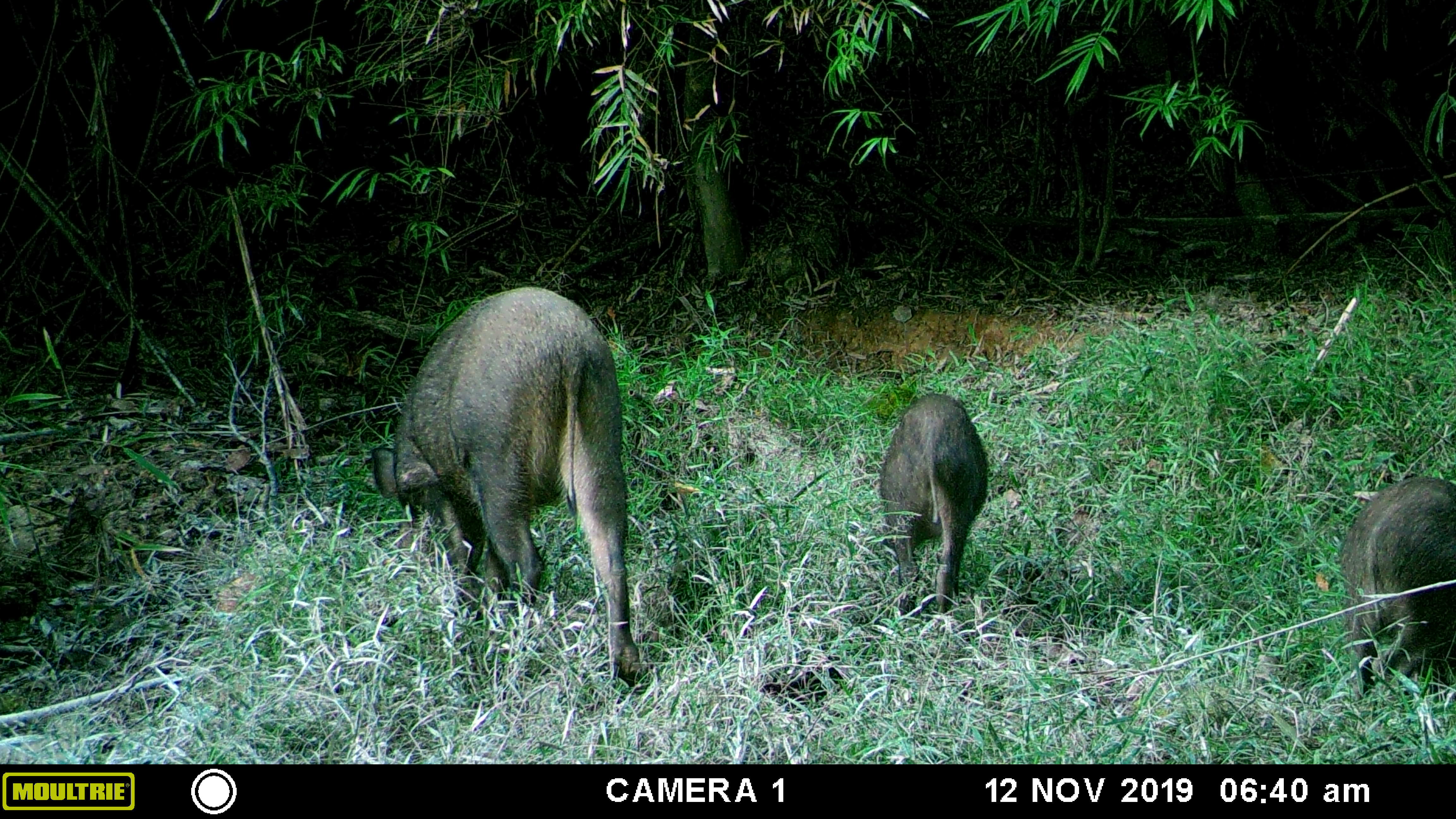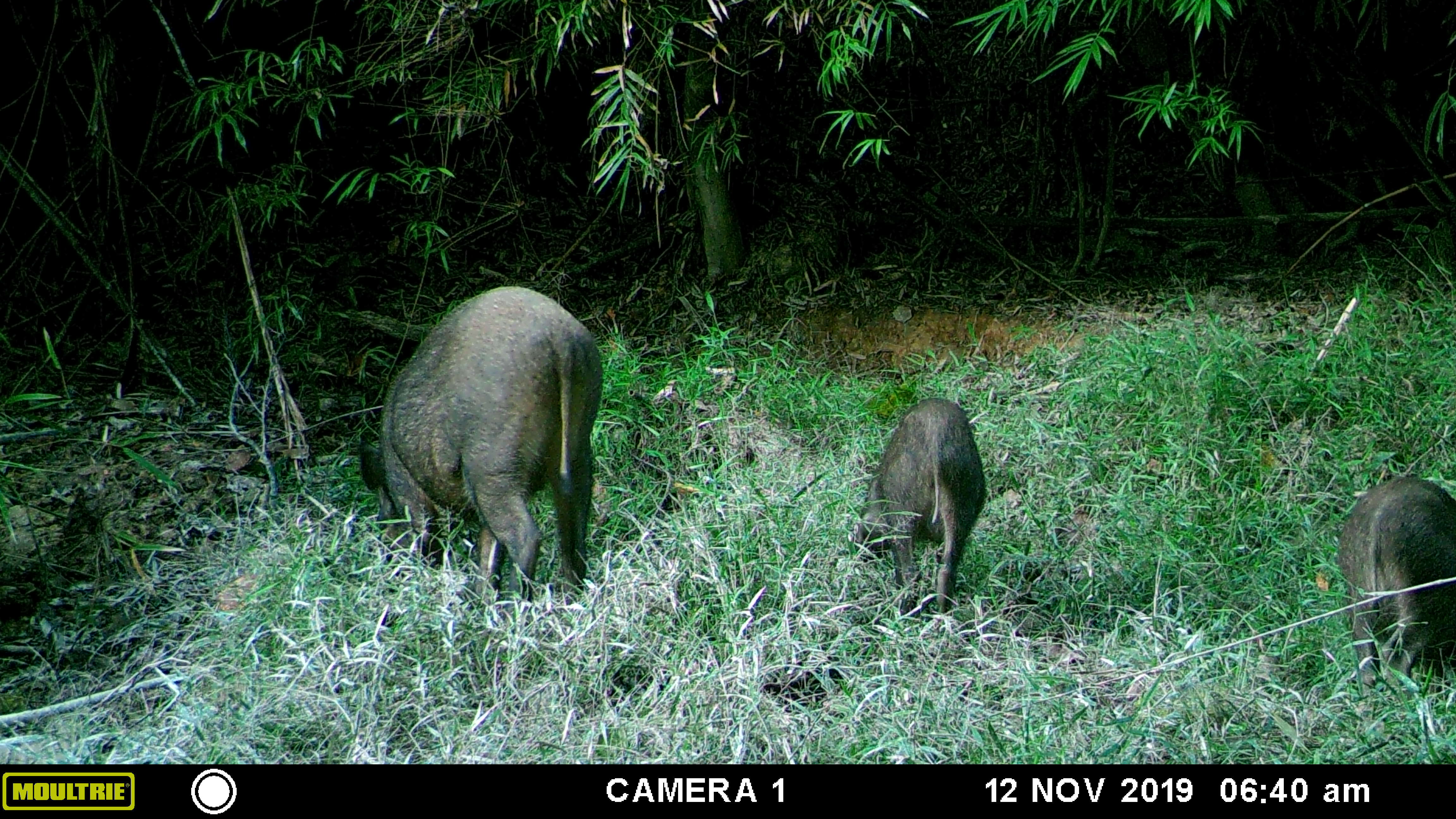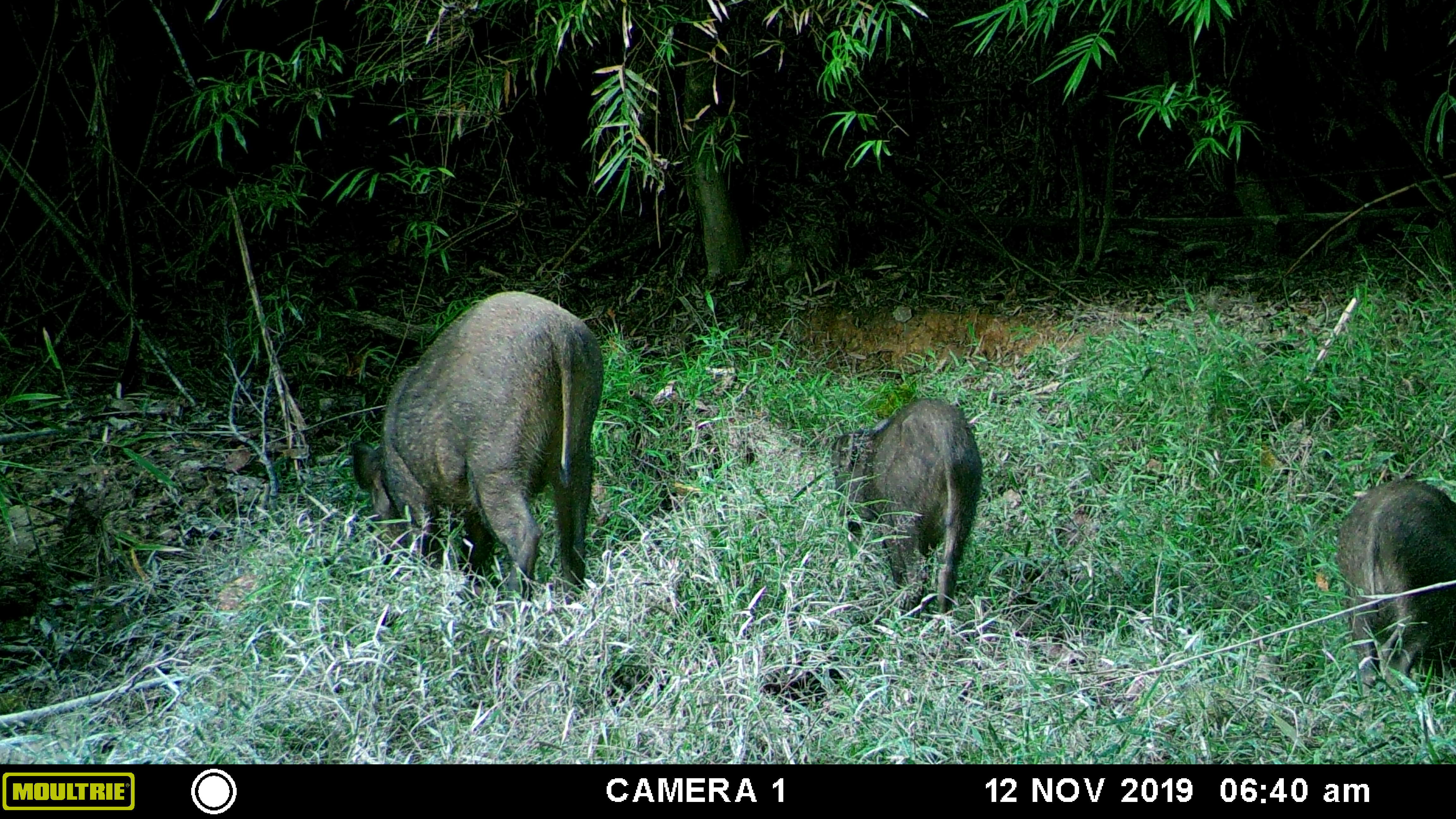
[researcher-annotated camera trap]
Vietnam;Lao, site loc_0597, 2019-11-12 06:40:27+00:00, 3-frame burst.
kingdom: Animalia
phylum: Chordata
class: Mammalia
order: Artiodactyla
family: Suidae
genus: Sus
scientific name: Sus scrofa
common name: eurasian wild pig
Eurasian wild pig (Sus scrofa). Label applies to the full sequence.